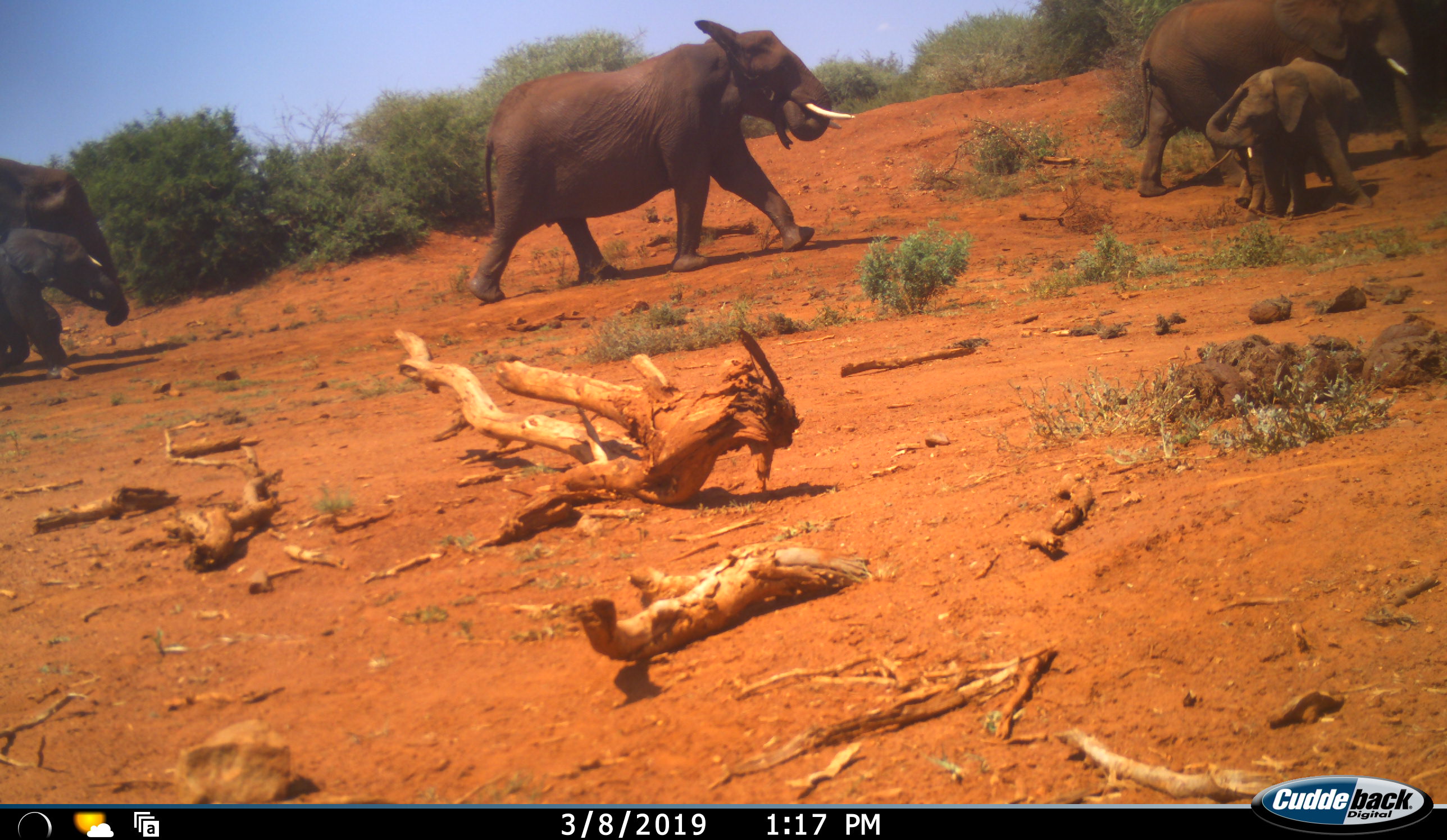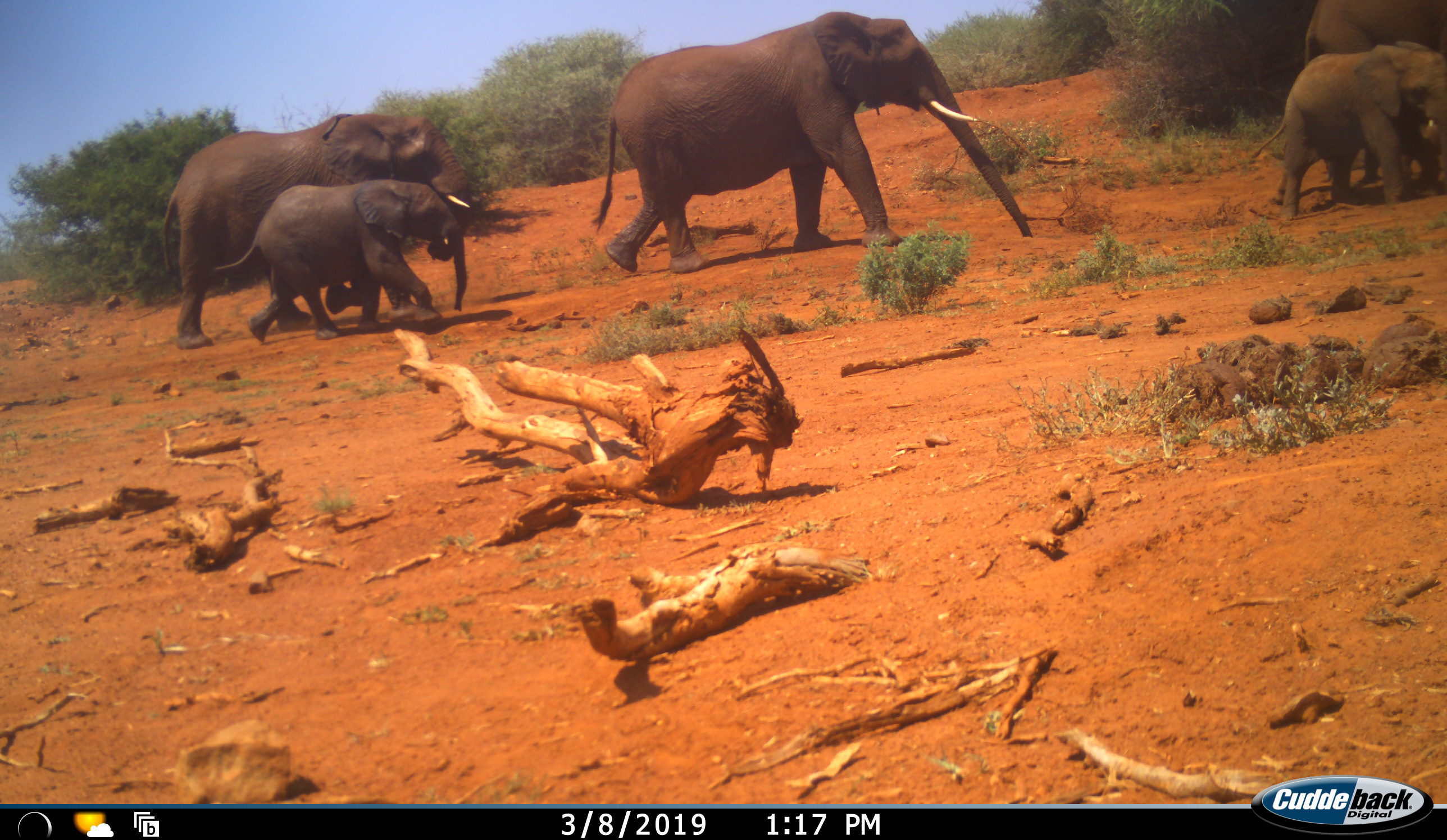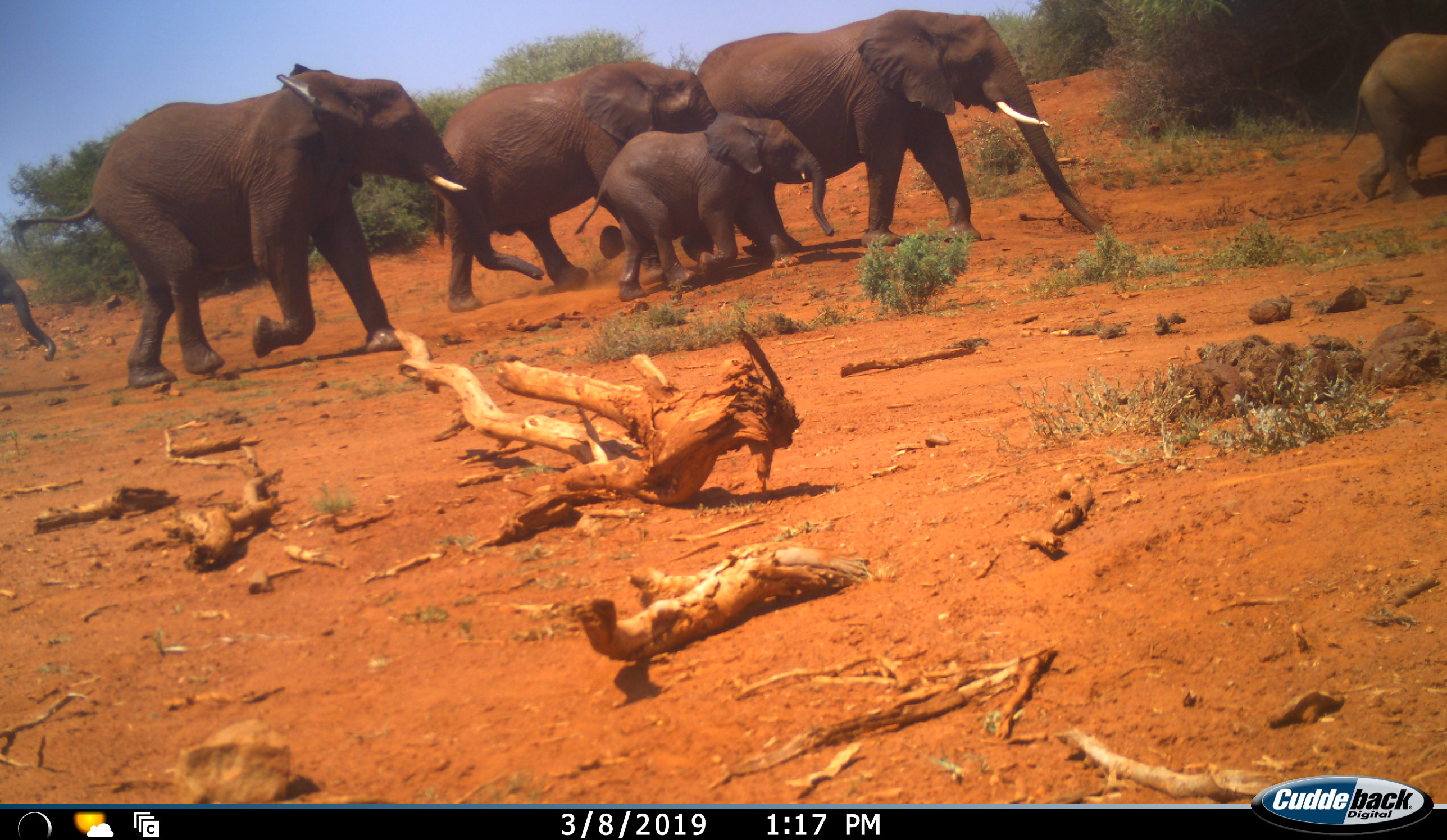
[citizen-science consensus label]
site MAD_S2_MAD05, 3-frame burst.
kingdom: Animalia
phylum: Chordata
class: Mammalia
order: Proboscidea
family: Elephantidae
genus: Loxodonta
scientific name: Loxodonta africana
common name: african bush elephant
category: elephant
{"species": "elephant (african bush elephant) (Loxodonta africana)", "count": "8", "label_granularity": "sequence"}